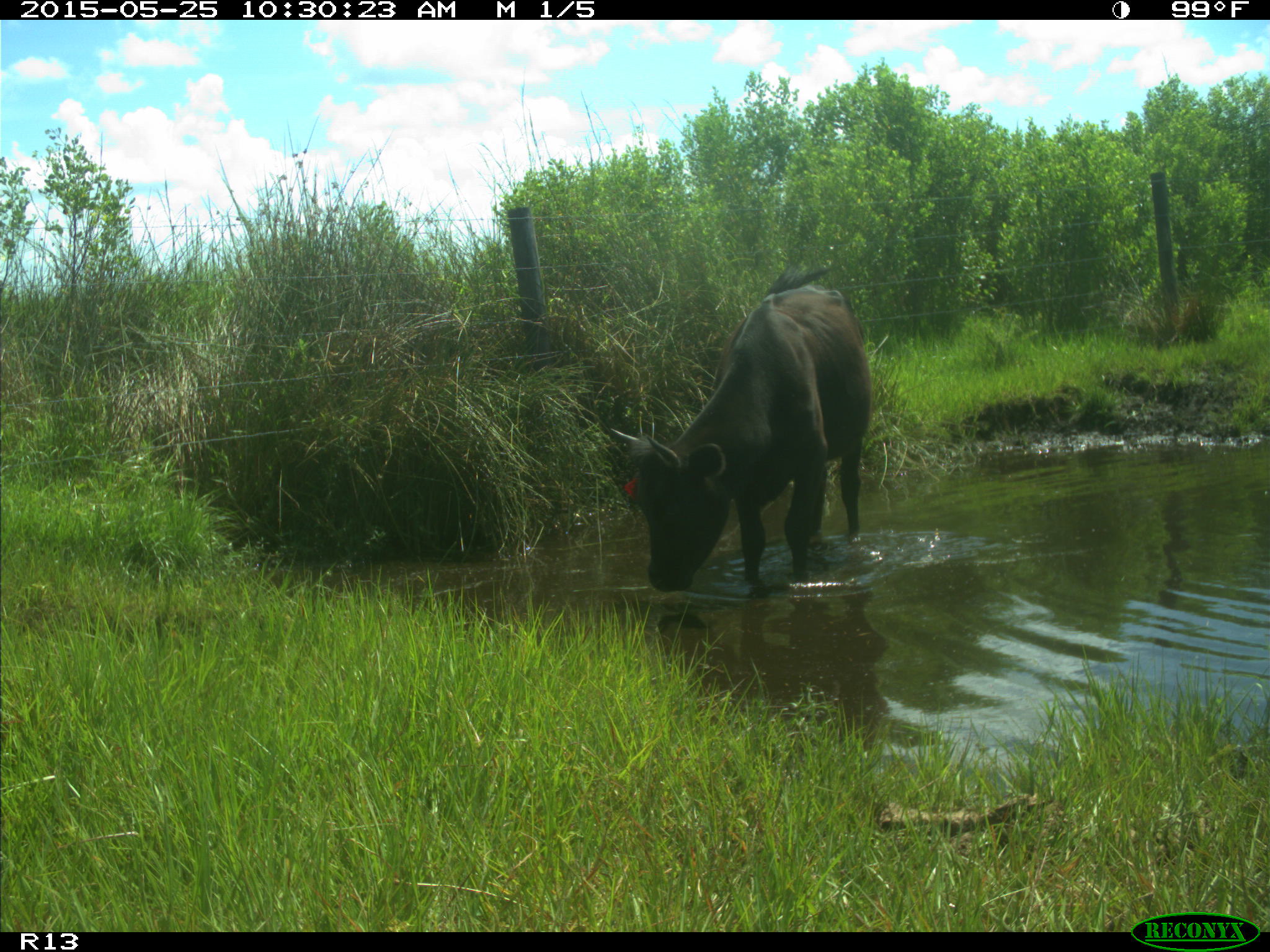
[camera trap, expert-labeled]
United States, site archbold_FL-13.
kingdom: Animalia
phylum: Chordata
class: Mammalia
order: Artiodactyla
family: Bovidae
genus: Bos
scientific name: Bos taurus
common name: domestic cow